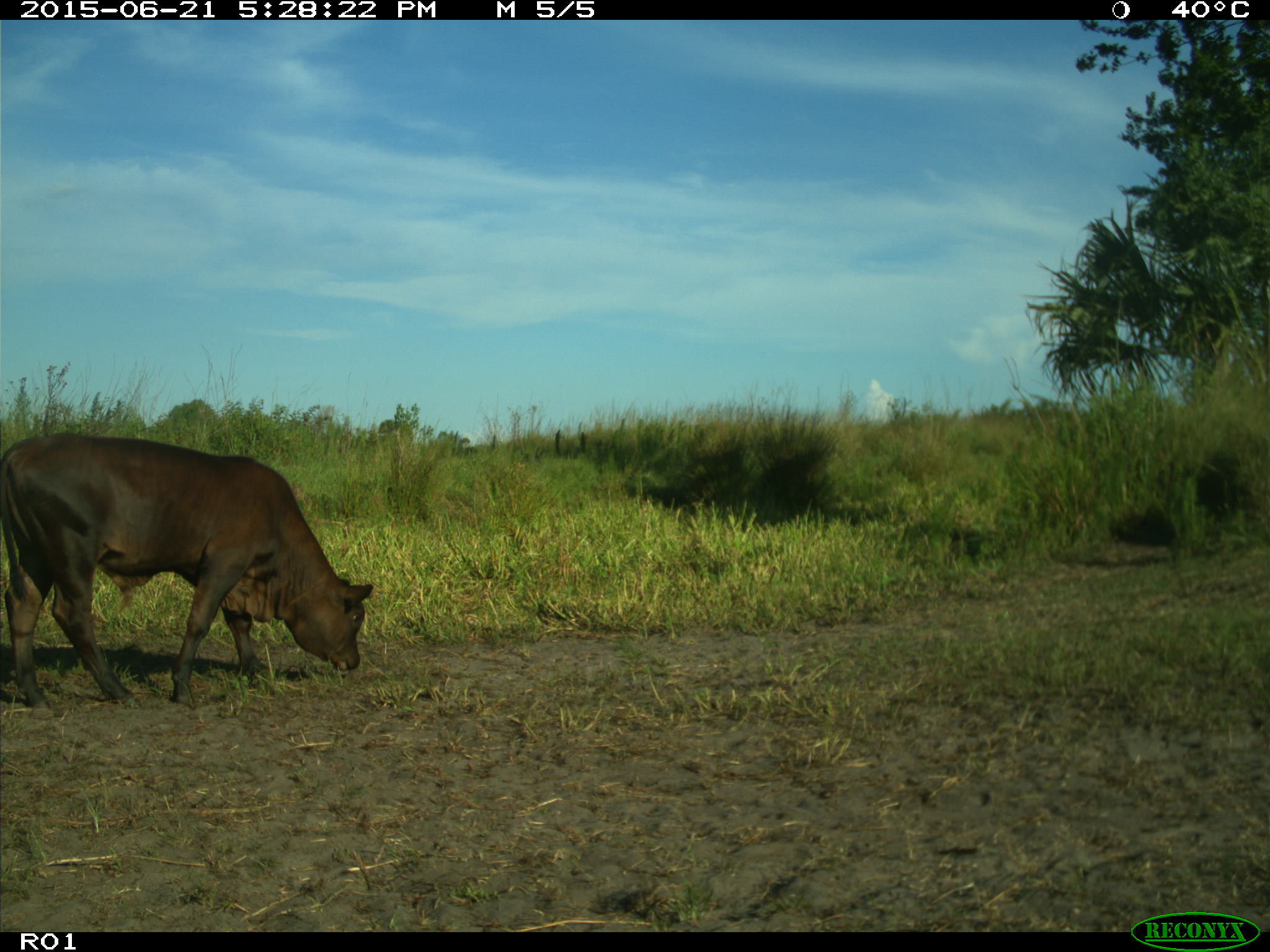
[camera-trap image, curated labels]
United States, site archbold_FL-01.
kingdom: Animalia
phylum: Chordata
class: Mammalia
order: Artiodactyla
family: Bovidae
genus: Bos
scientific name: Bos taurus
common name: domestic cow